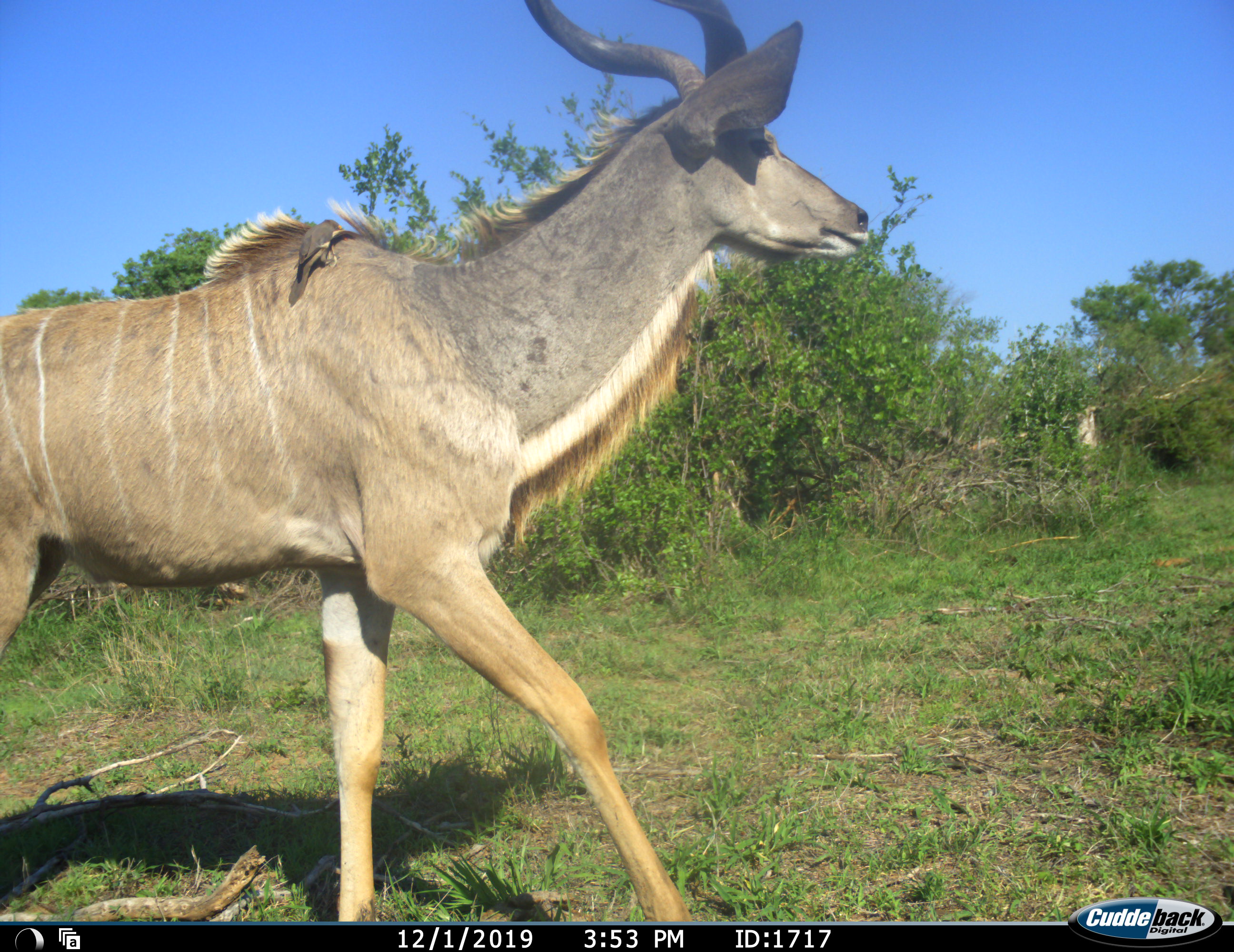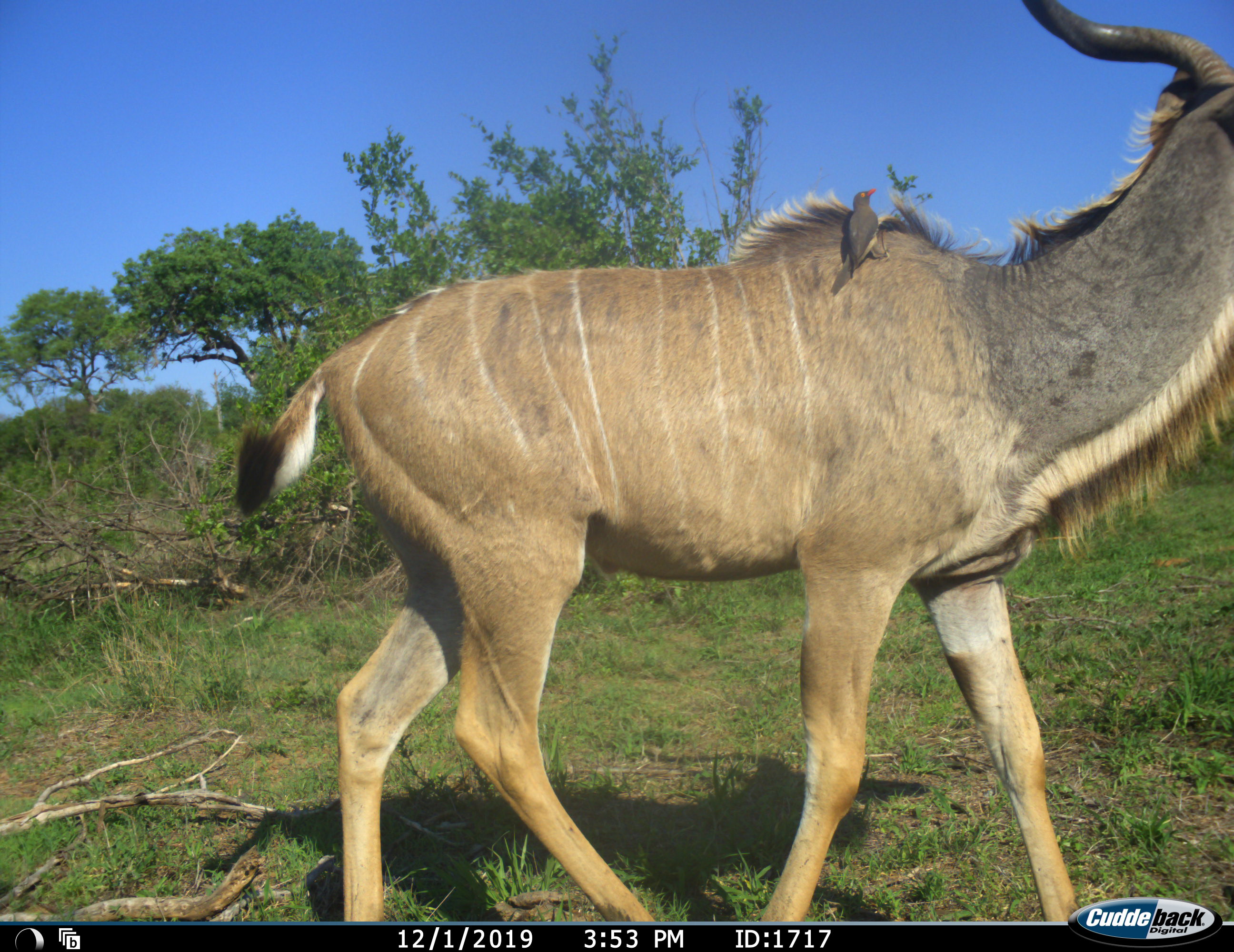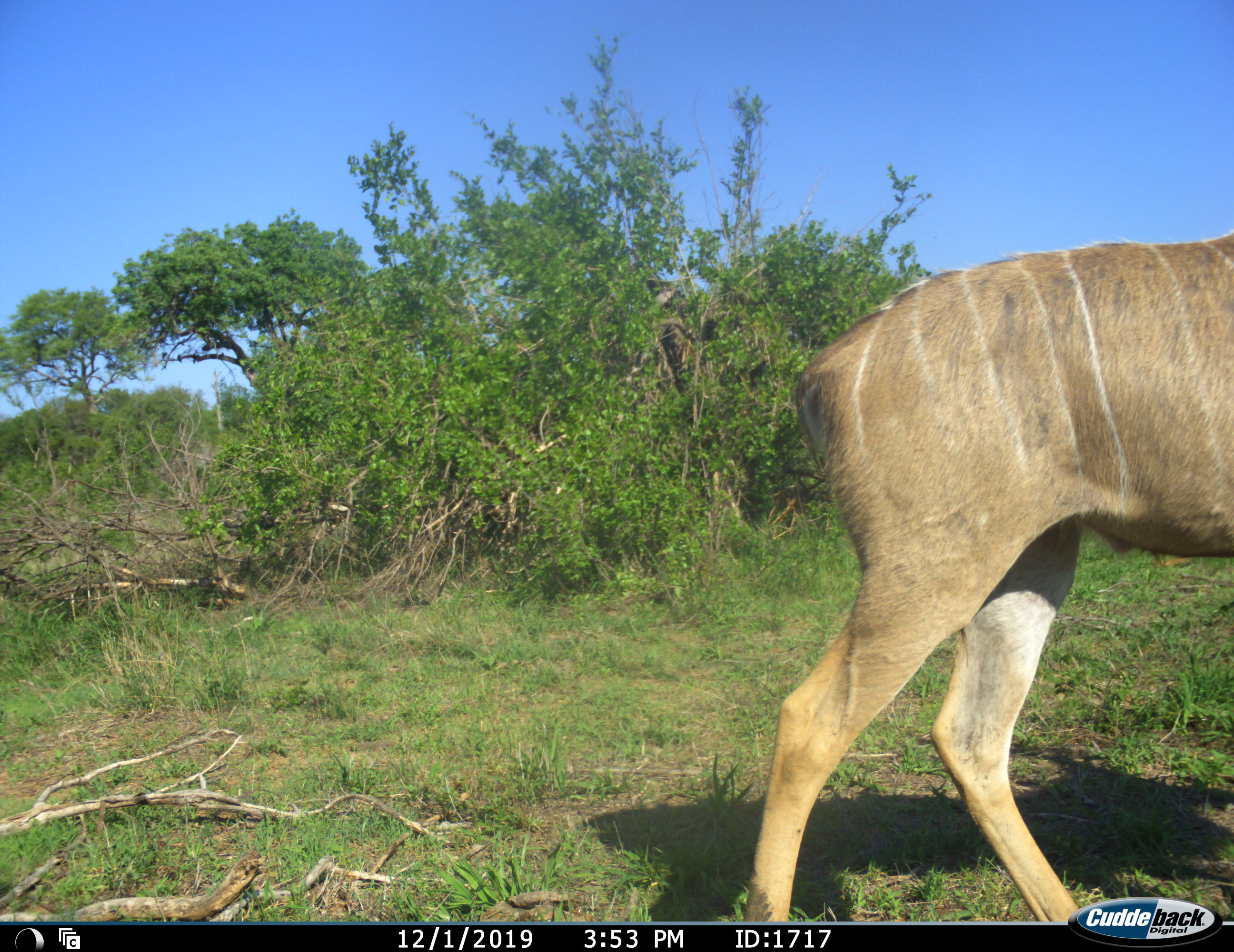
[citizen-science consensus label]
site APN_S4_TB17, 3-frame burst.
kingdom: Animalia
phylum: Chordata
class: Mammalia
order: Artiodactyla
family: Bovidae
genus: Tragelaphus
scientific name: Tragelaphus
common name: kudu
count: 1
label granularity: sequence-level